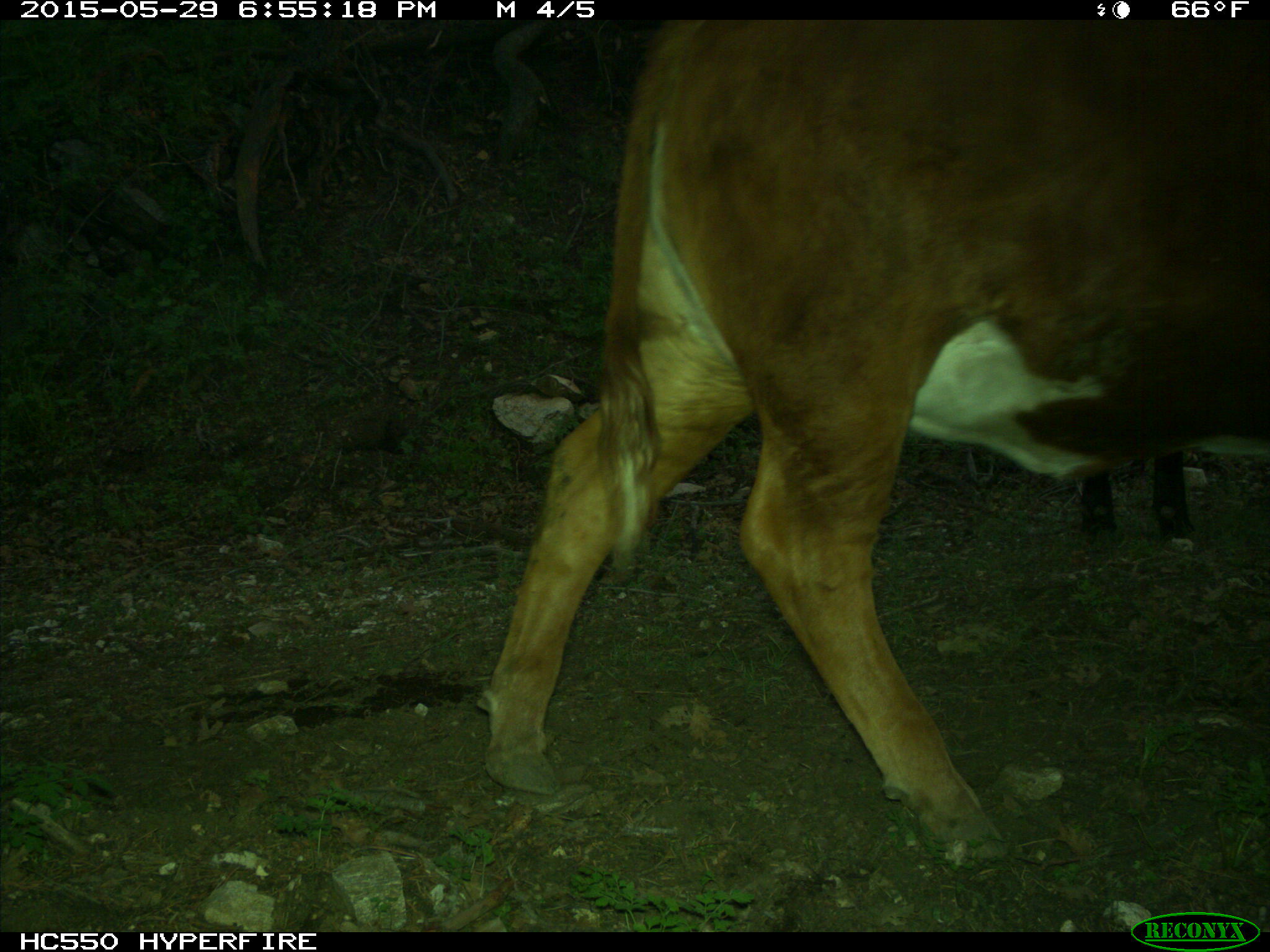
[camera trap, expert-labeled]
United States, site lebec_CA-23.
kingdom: Animalia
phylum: Chordata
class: Mammalia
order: Artiodactyla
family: Bovidae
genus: Bos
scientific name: Bos taurus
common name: domestic cow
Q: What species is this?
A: Bos taurus (domestic cow).